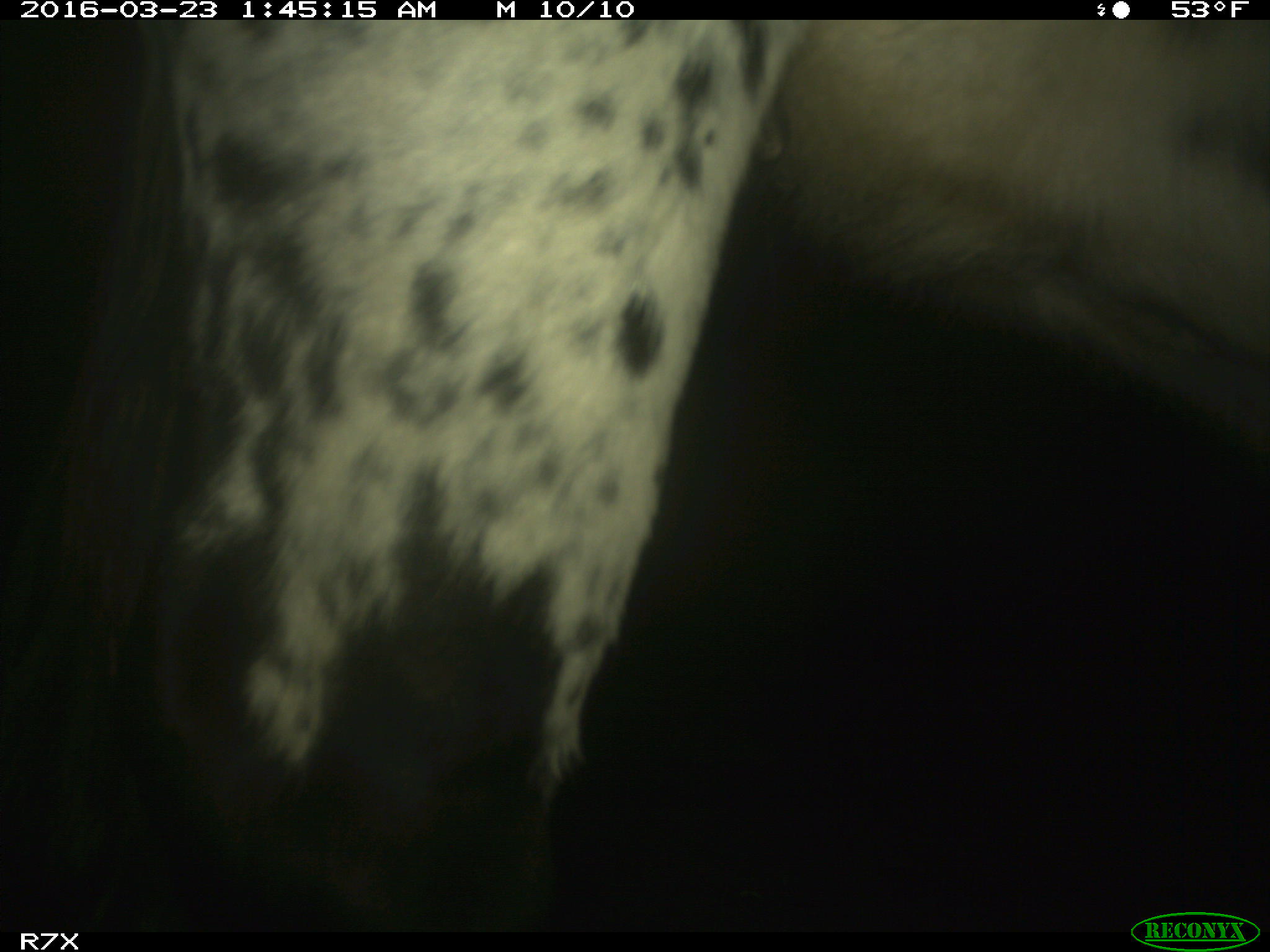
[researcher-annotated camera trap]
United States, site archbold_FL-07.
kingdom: Animalia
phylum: Chordata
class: Mammalia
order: Artiodactyla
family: Bovidae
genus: Bos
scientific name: Bos taurus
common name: domestic cow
Bos taurus (domestic cow).